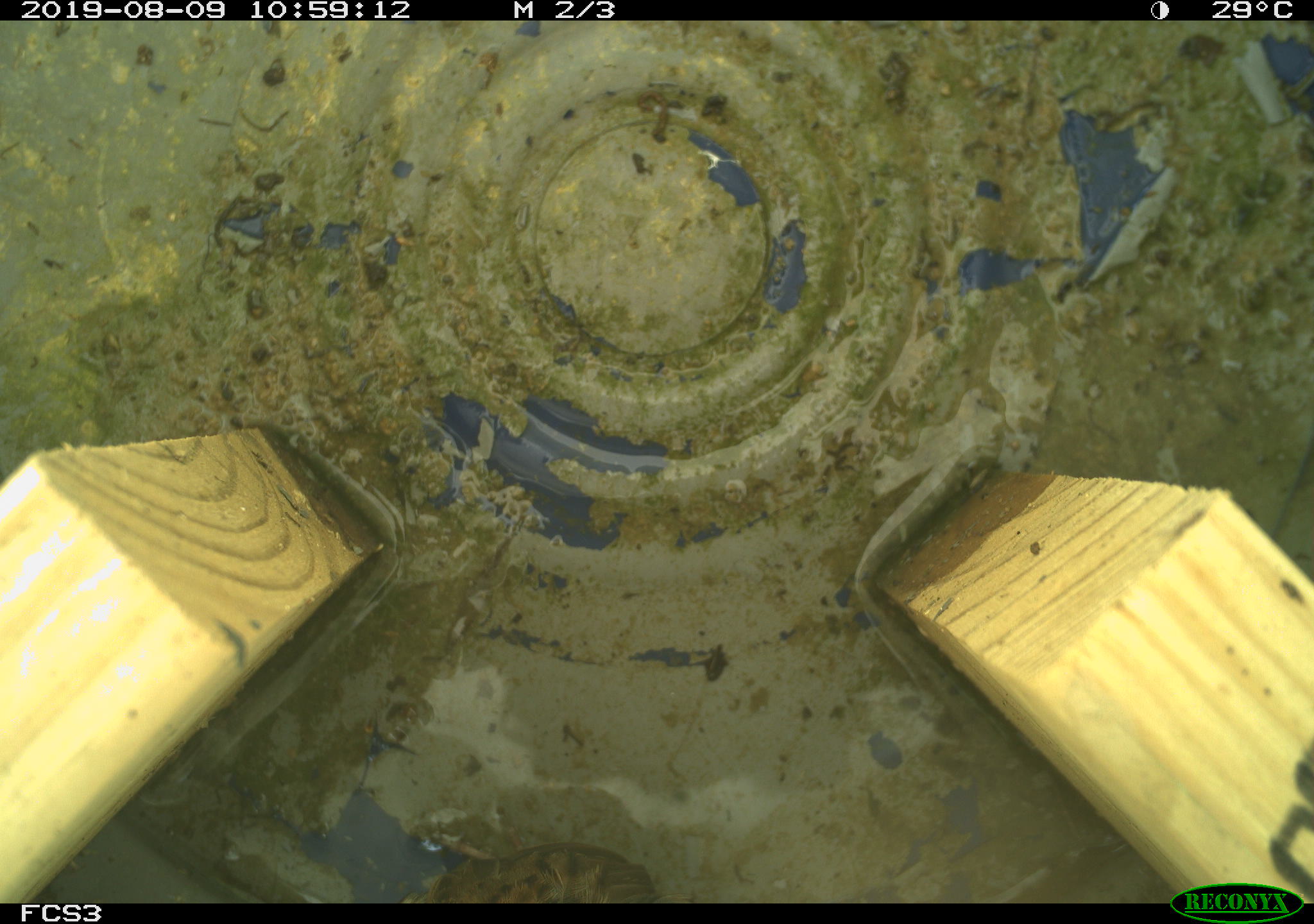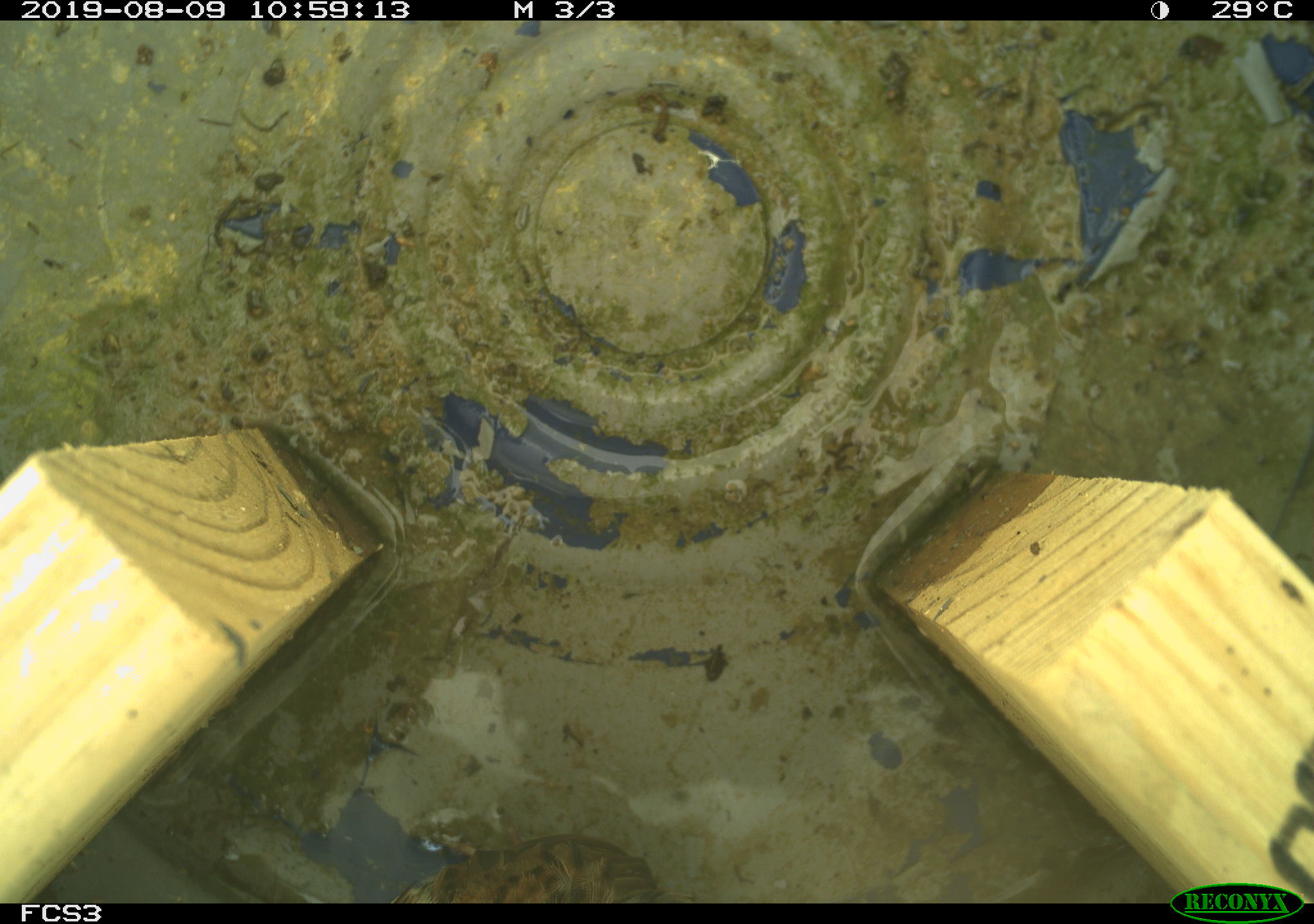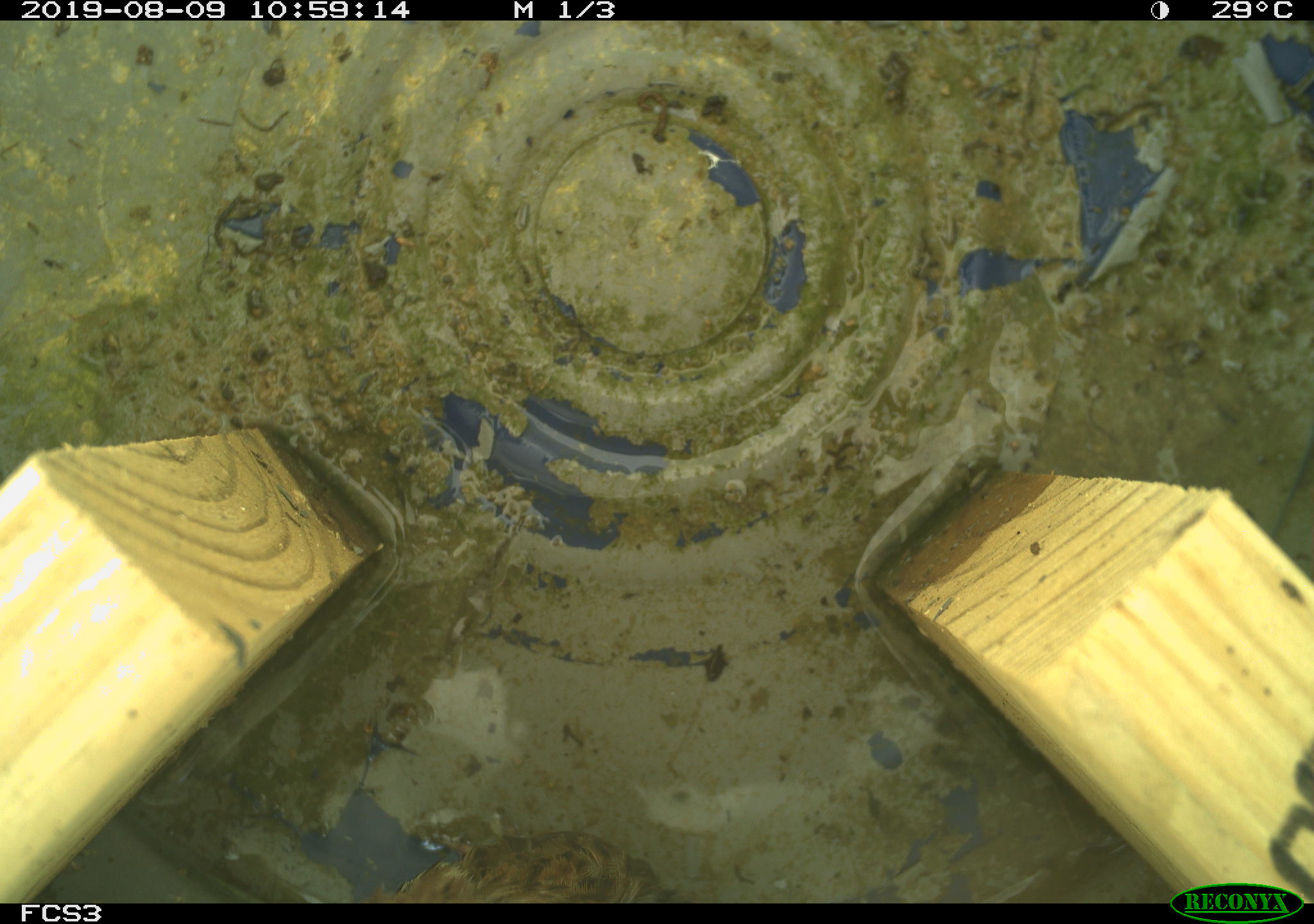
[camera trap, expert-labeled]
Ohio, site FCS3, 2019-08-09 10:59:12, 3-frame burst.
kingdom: Animalia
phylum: Chordata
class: Aves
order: Passeriformes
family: Passerellidae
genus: Melospiza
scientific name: Melospiza melodia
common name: song sparrow